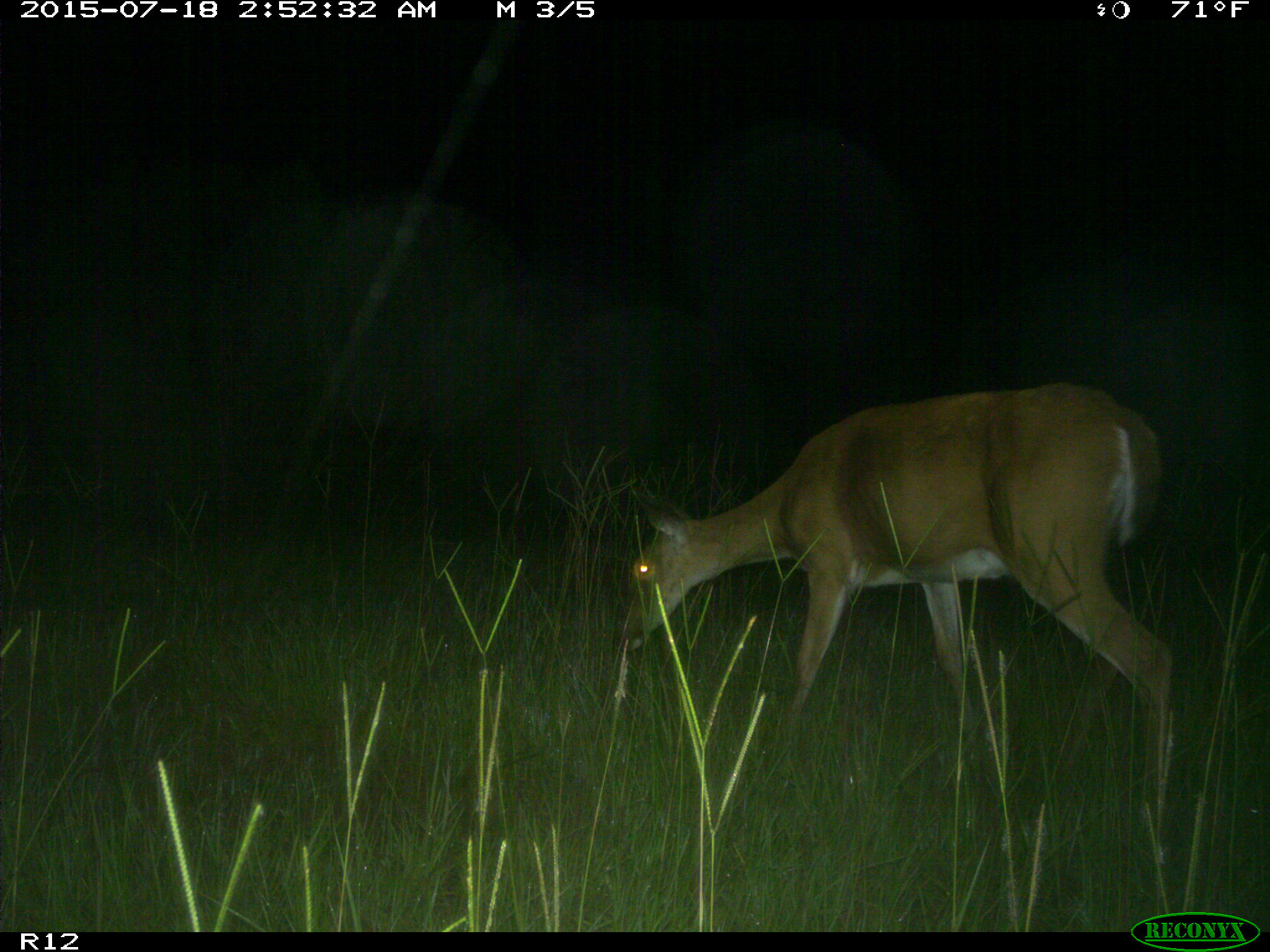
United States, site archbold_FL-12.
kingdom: Animalia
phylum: Chordata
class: Mammalia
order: Artiodactyla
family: Cervidae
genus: Odocoileus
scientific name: Odocoileus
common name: deer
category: unidentified deer